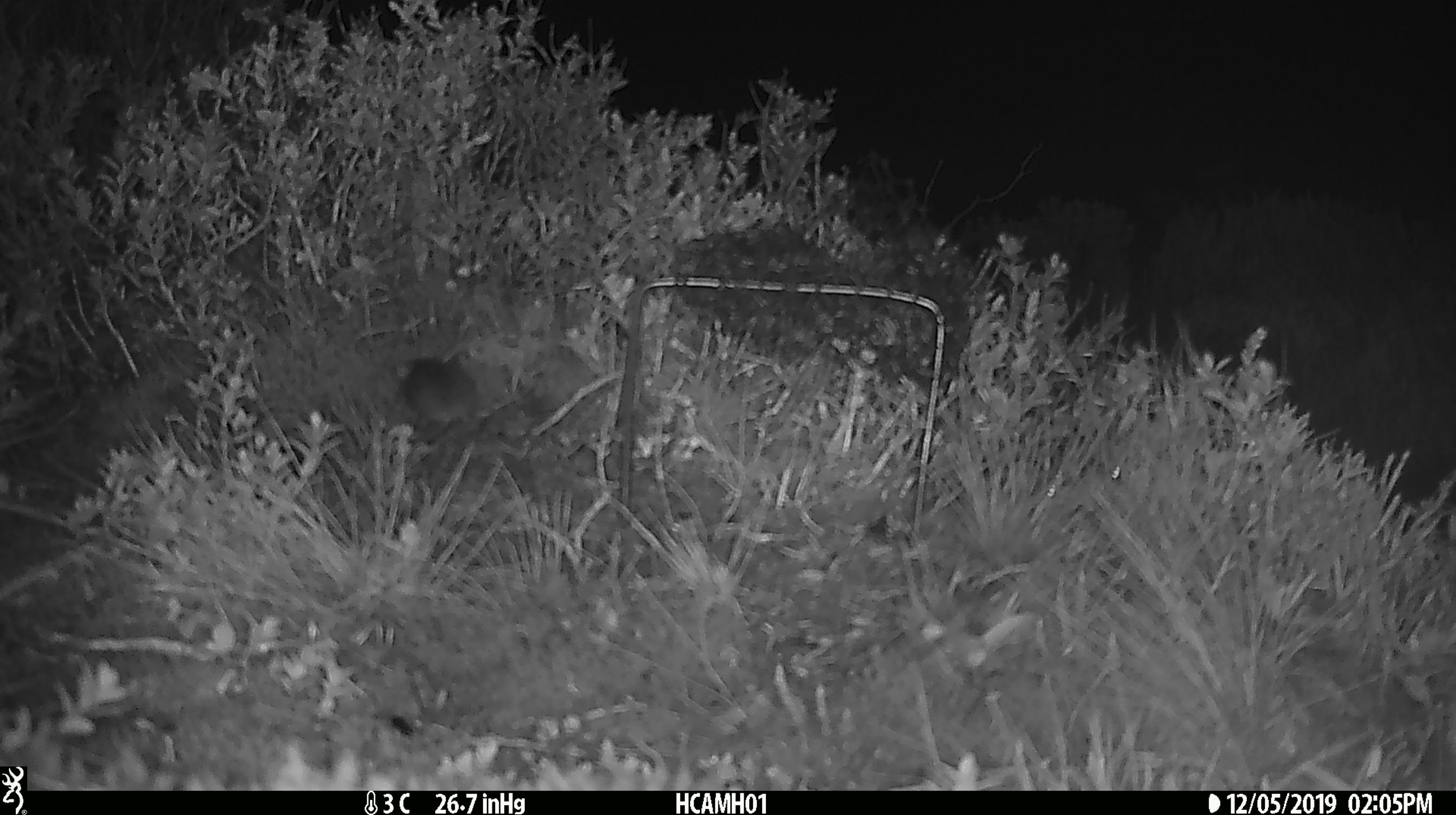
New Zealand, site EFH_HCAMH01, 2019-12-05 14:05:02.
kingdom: Animalia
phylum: Chordata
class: Mammalia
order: Rodentia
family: Muridae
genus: Mus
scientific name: Mus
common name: mouse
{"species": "mouse (Mus)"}